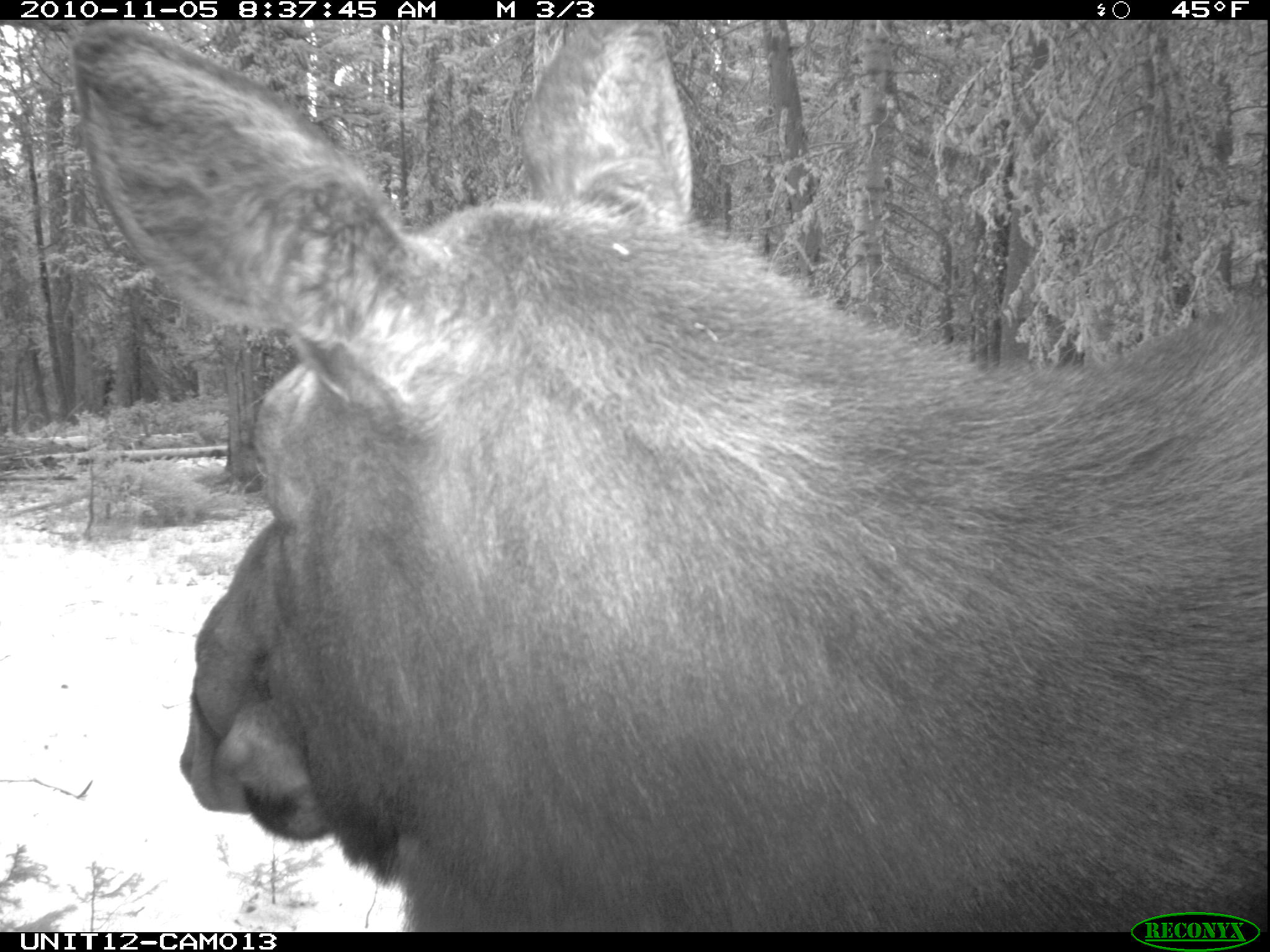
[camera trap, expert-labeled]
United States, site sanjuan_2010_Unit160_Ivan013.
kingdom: Animalia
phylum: Chordata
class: Mammalia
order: Artiodactyla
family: Cervidae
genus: Alces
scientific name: Alces alces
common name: moose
Alces alces (moose).